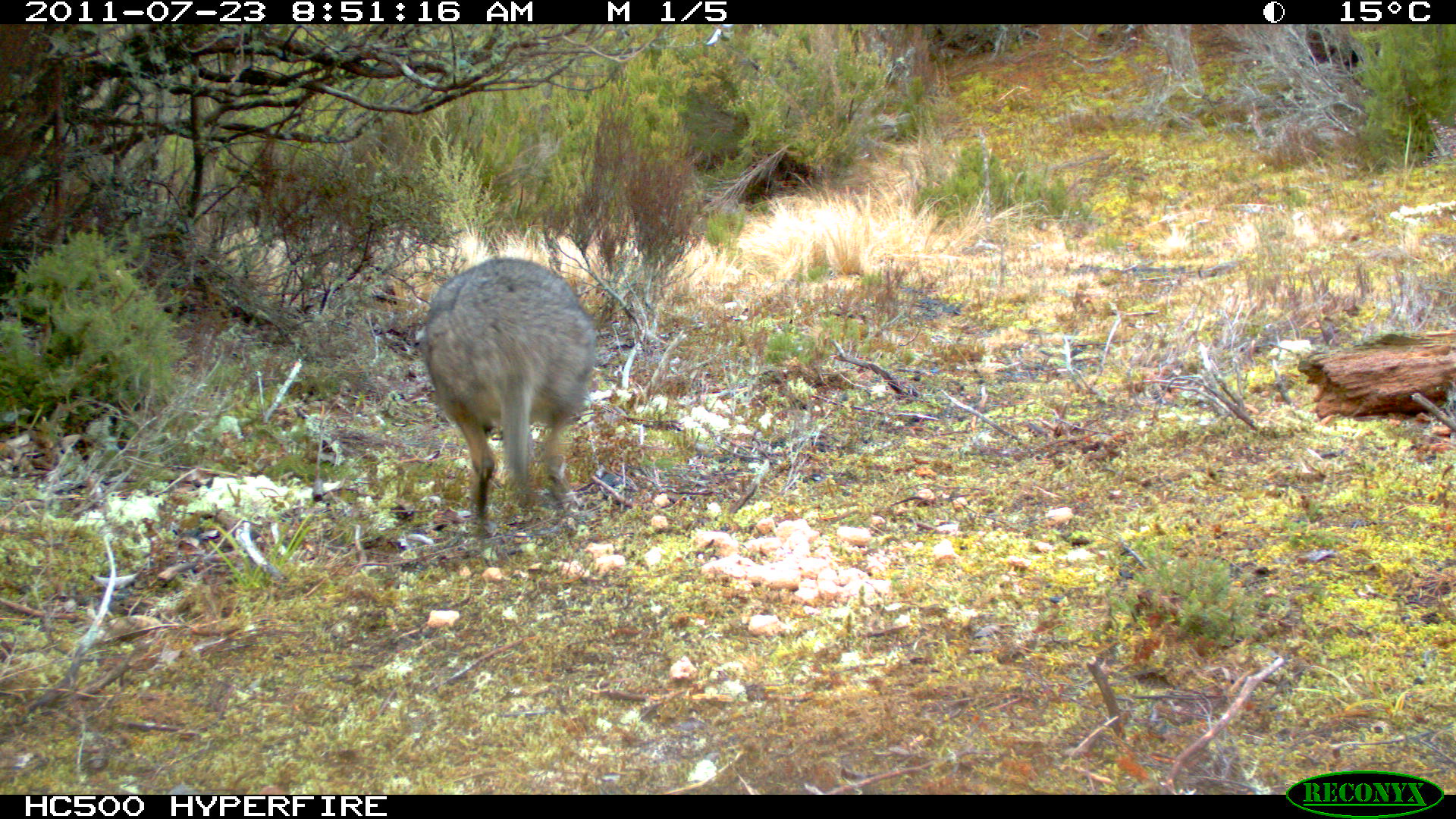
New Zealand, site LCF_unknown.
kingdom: Animalia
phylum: Chordata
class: Mammalia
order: Diprotodontia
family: Macropodidae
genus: Notamacropus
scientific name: Notamacropus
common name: wallaby